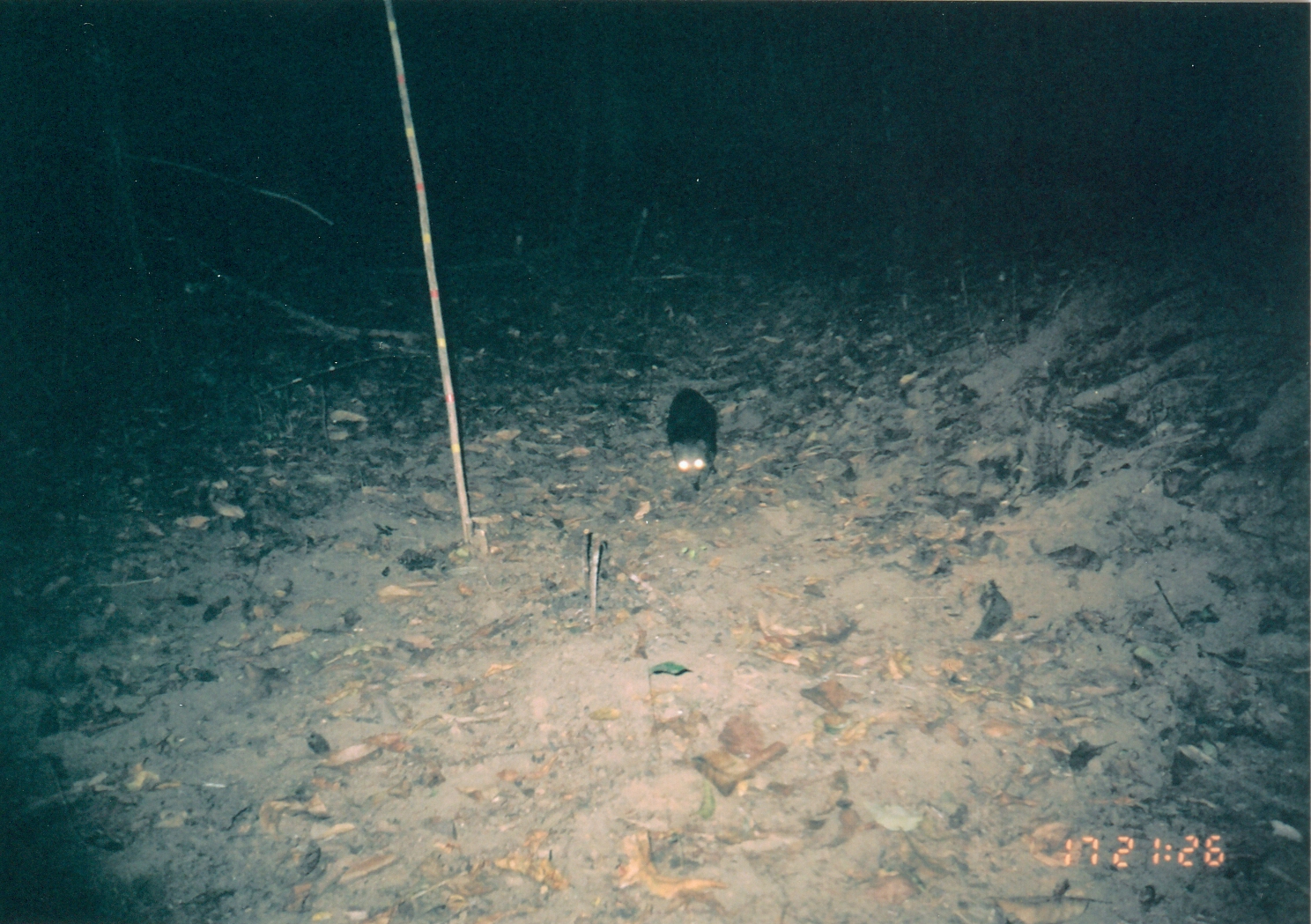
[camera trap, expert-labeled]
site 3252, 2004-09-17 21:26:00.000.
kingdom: Animalia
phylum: Chordata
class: Mammalia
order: Carnivora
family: Herpestidae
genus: Bdeogale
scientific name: Bdeogale crassicauda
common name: bushy-tailed mongoose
Bdeogale crassicauda (bushy-tailed mongoose), count 1.